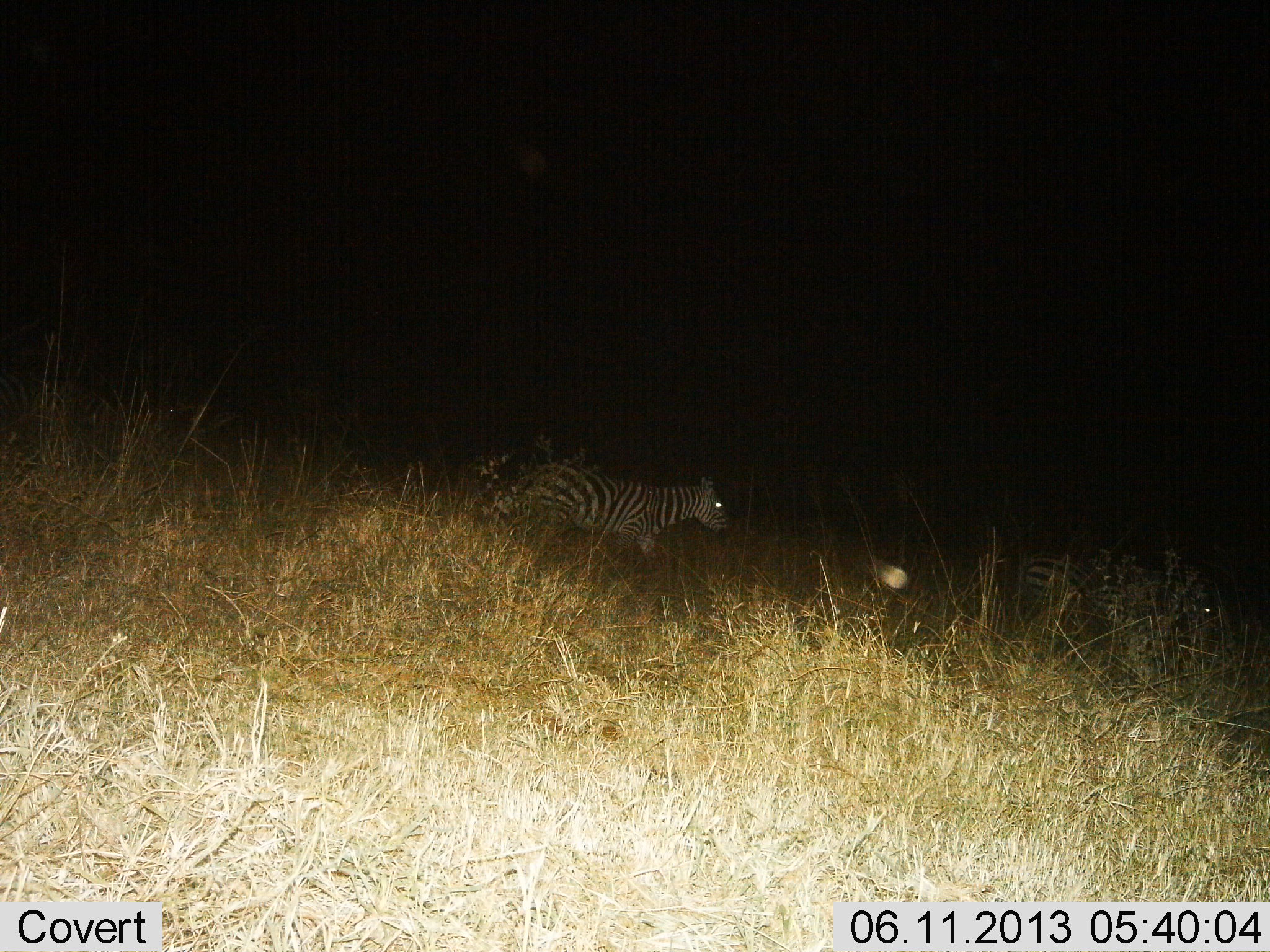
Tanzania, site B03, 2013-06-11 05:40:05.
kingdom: Animalia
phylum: Chordata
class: Mammalia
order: Perissodactyla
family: Equidae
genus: Equus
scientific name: Equus quagga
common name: plains zebra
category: zebra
Zebra (plains zebra) (Equus quagga), count 2. Behavior (volunteer vote fractions): standing 14%, resting 0%, moving 94%, interacting 0%. Young present (vote fraction): 0%. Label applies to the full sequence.